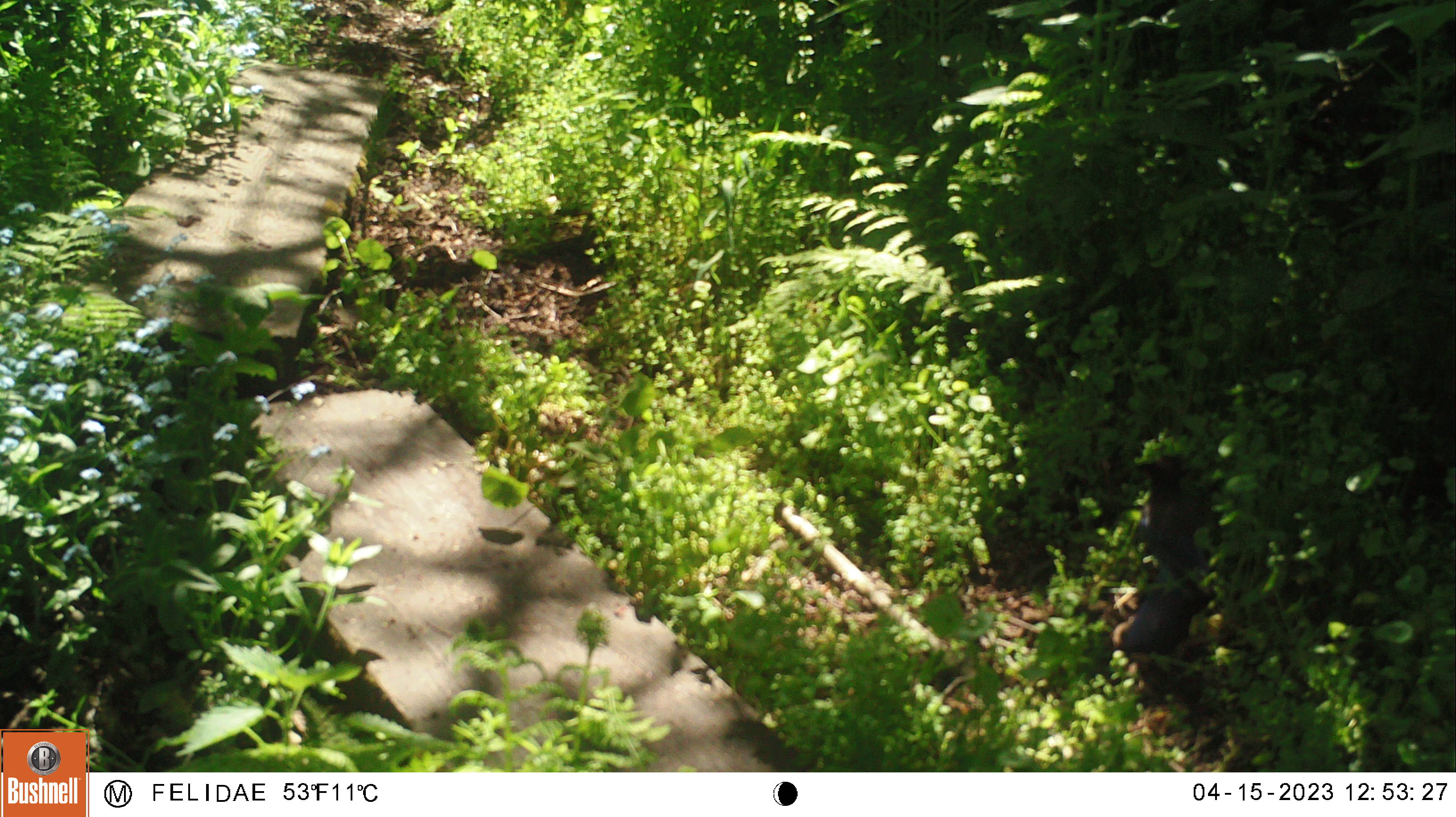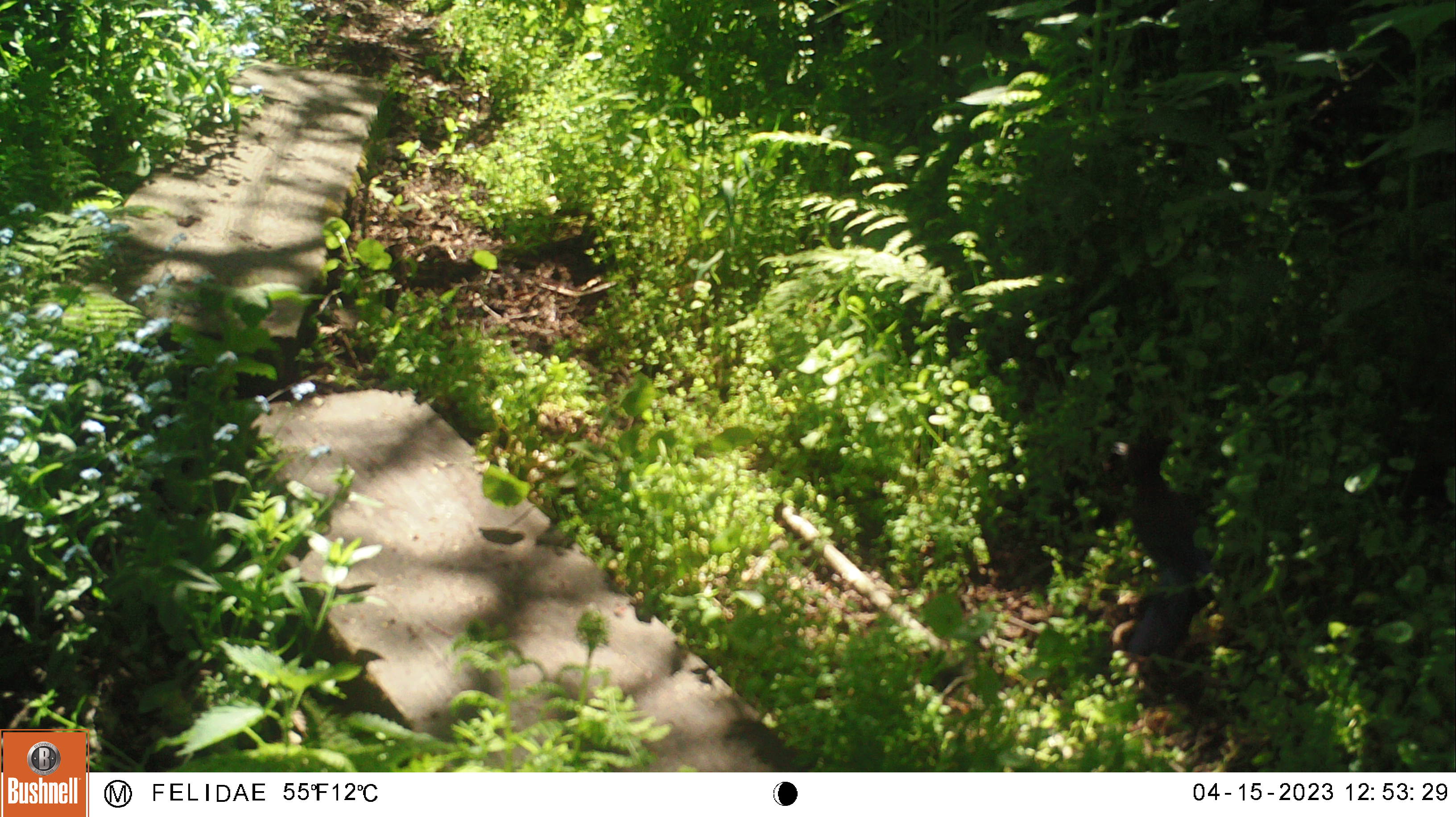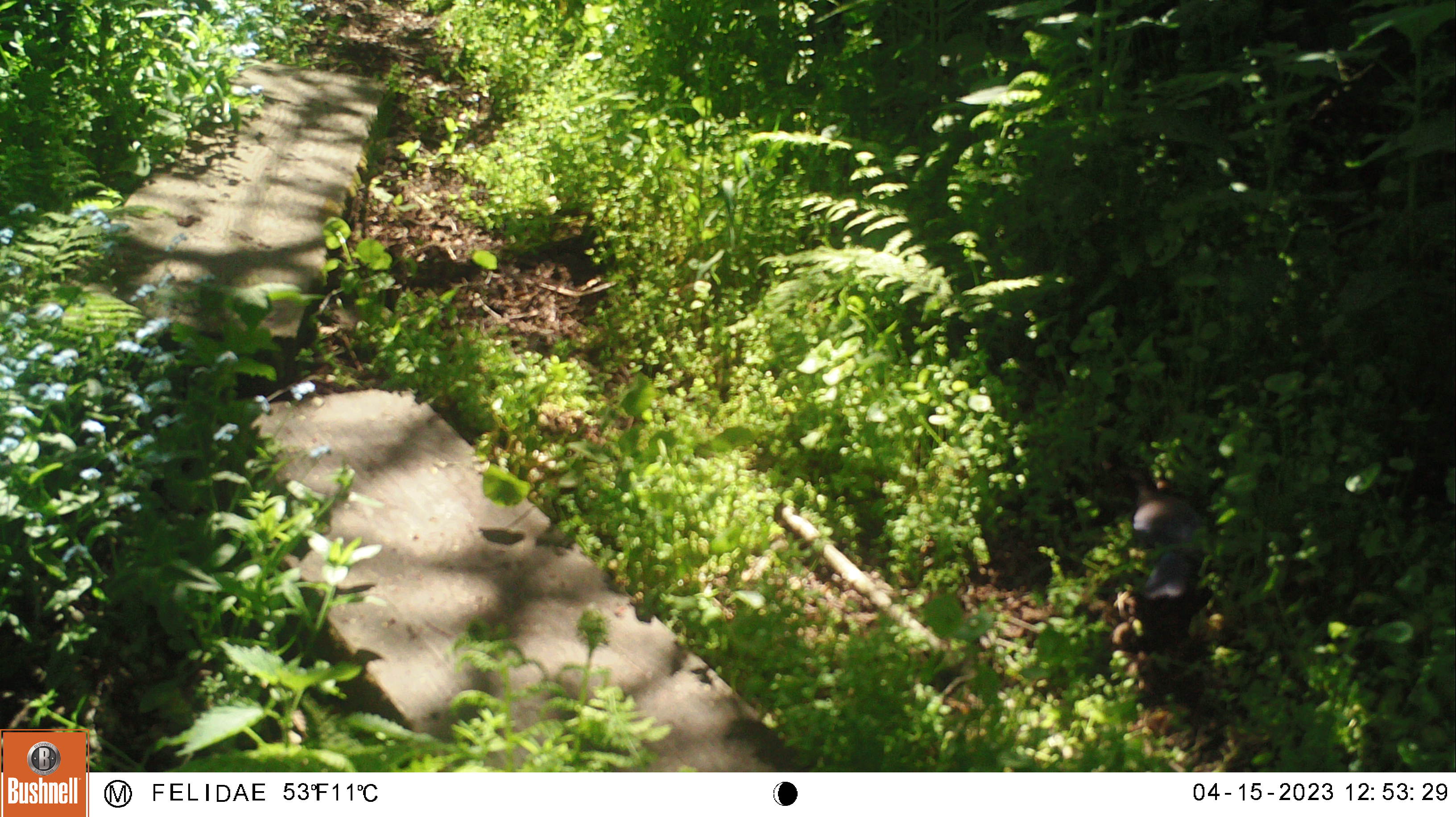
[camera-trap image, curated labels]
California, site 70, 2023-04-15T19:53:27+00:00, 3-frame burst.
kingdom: Animalia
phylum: Chordata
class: Aves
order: Passeriformes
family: Corvidae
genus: Cyanocitta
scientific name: Cyanocitta stelleri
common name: steller's jay